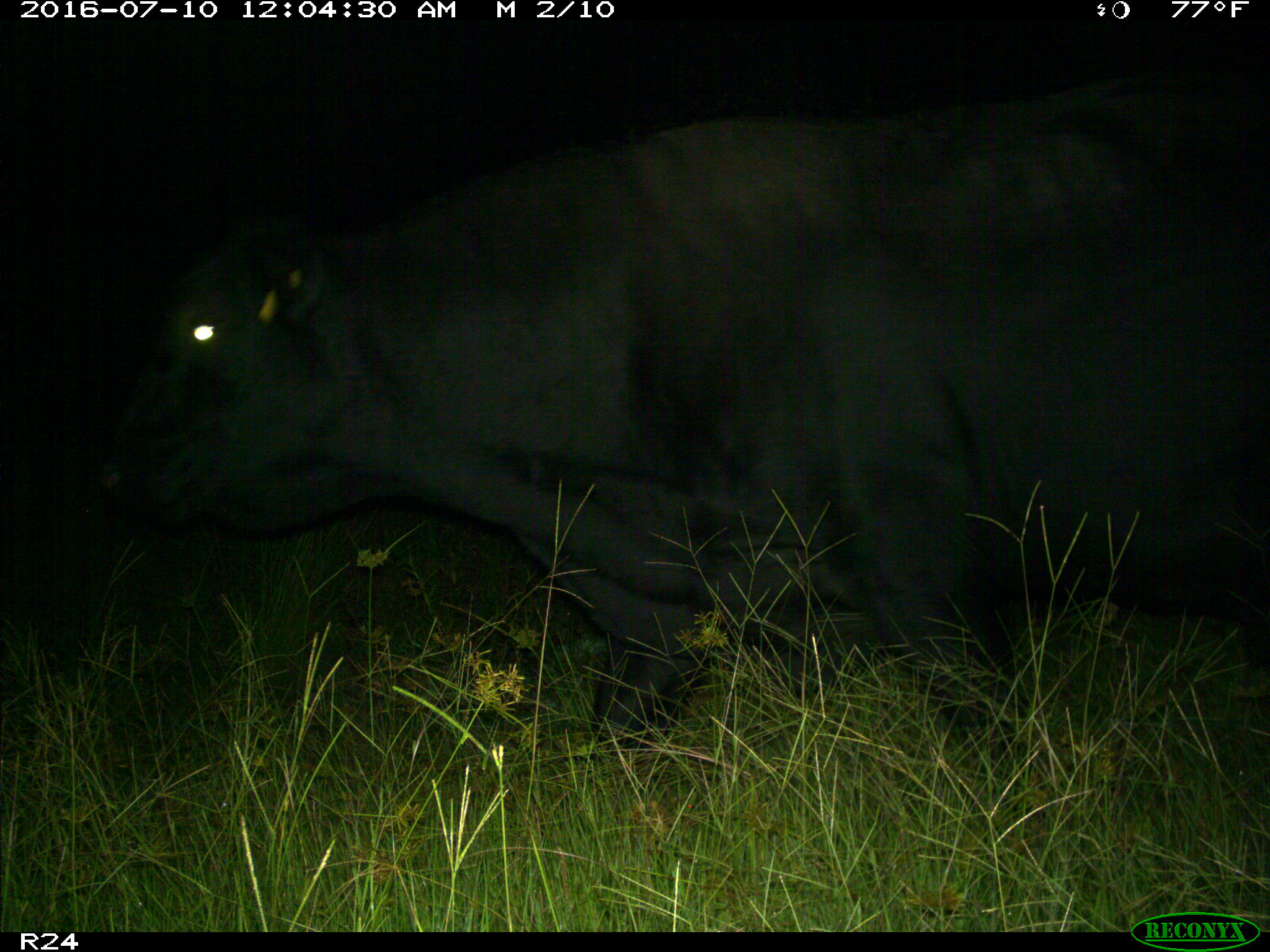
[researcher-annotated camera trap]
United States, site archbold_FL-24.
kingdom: Animalia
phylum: Chordata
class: Mammalia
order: Artiodactyla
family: Bovidae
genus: Bos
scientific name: Bos taurus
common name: domestic cow